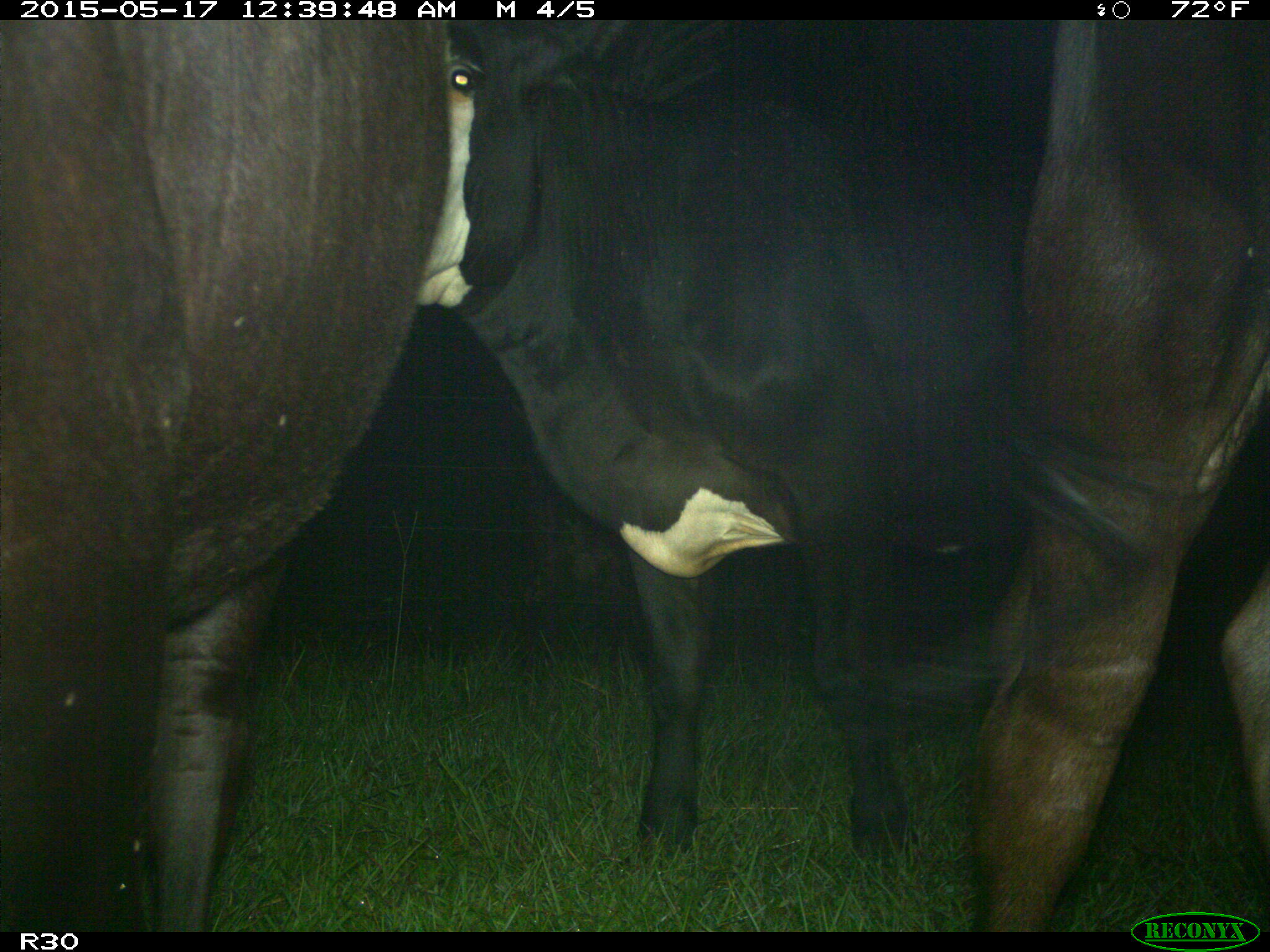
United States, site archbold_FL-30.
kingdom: Animalia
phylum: Chordata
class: Mammalia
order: Artiodactyla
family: Bovidae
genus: Bos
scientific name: Bos taurus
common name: domestic cow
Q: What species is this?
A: Bos taurus (domestic cow).